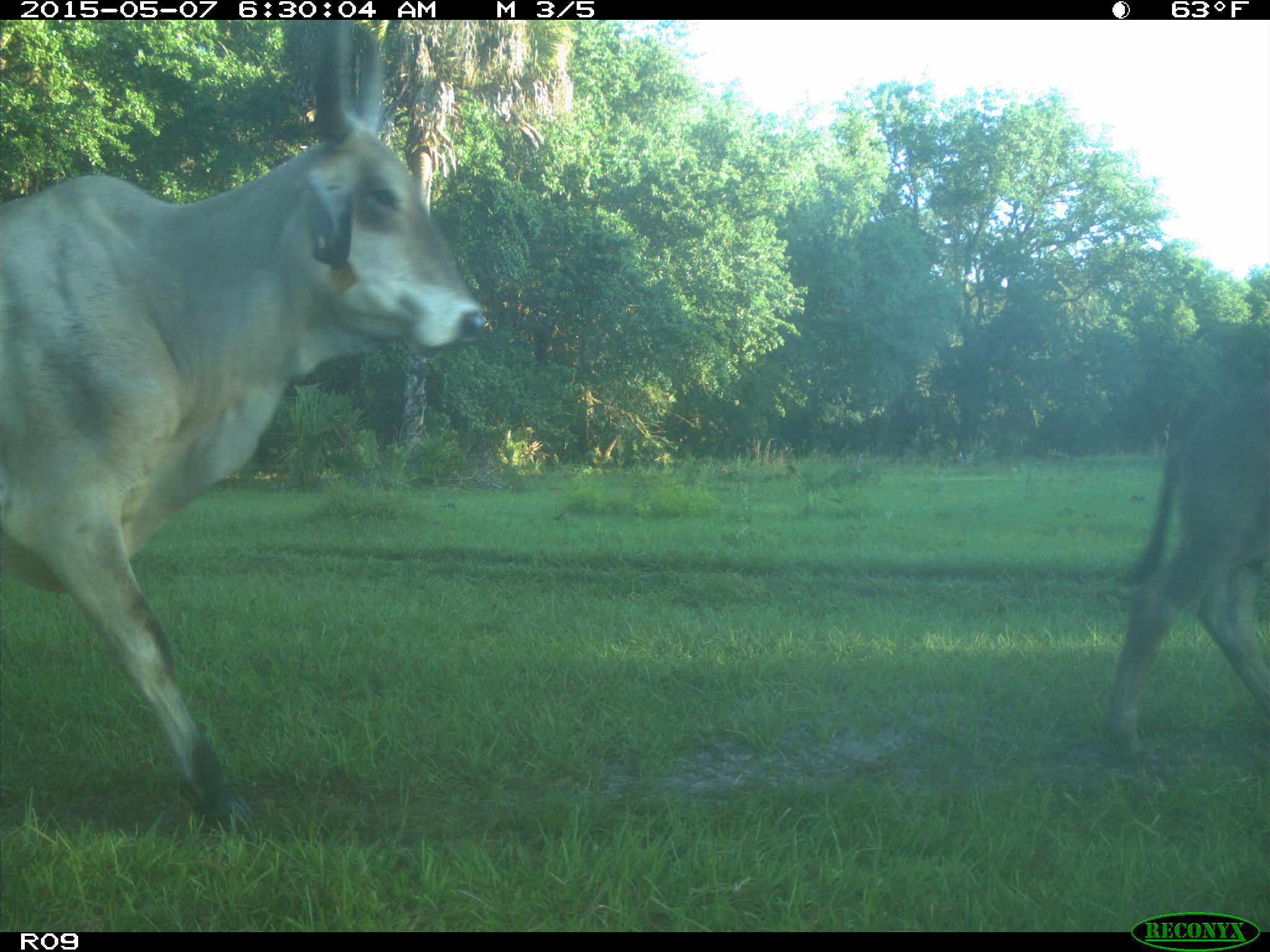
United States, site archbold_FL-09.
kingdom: Animalia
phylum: Chordata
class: Mammalia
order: Artiodactyla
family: Bovidae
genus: Bos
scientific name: Bos taurus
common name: domestic cow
Bos taurus (domestic cow).